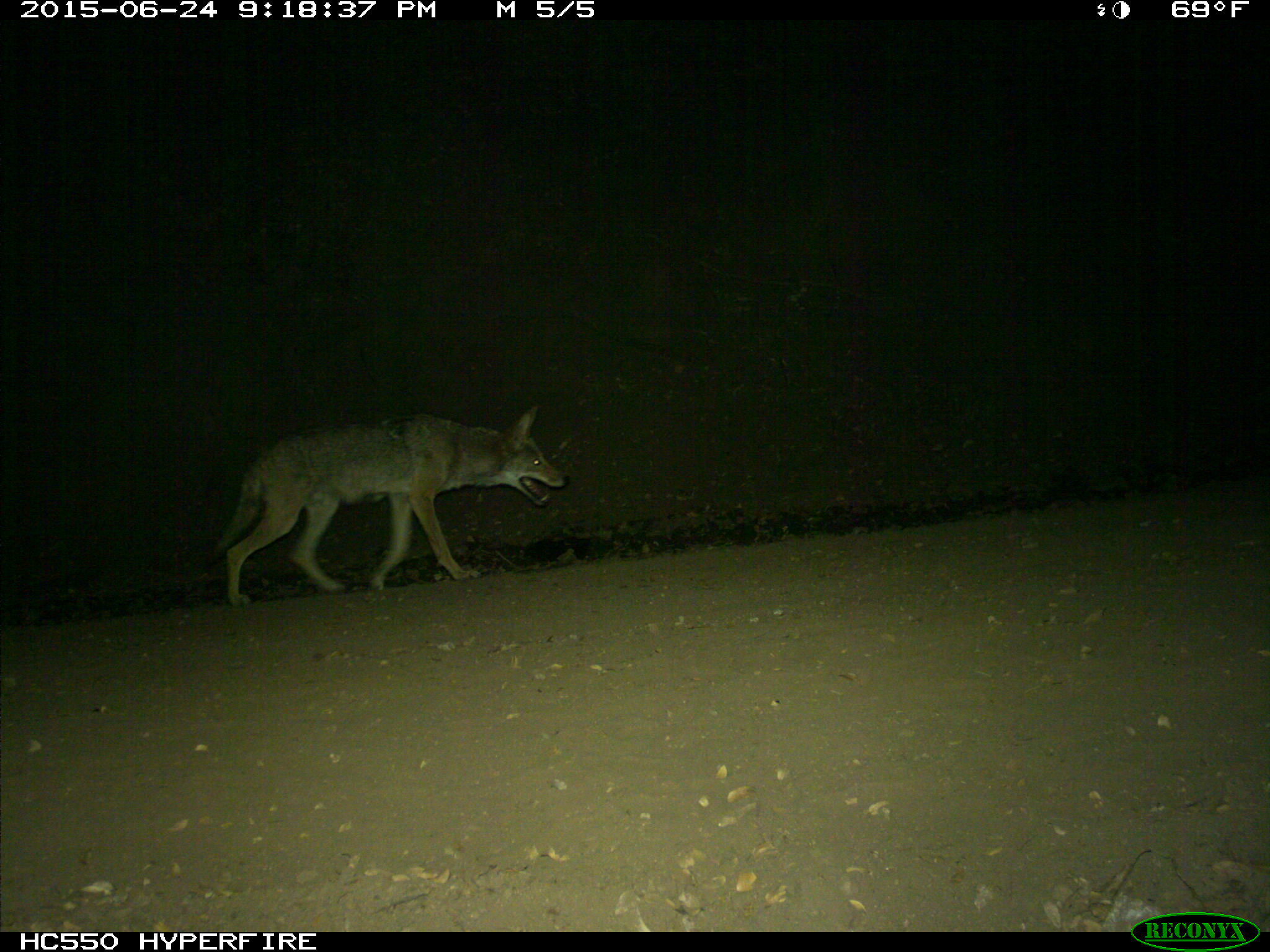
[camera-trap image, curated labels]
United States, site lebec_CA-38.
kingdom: Animalia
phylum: Chordata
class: Mammalia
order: Carnivora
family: Canidae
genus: Canis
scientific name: Canis latrans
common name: coyote